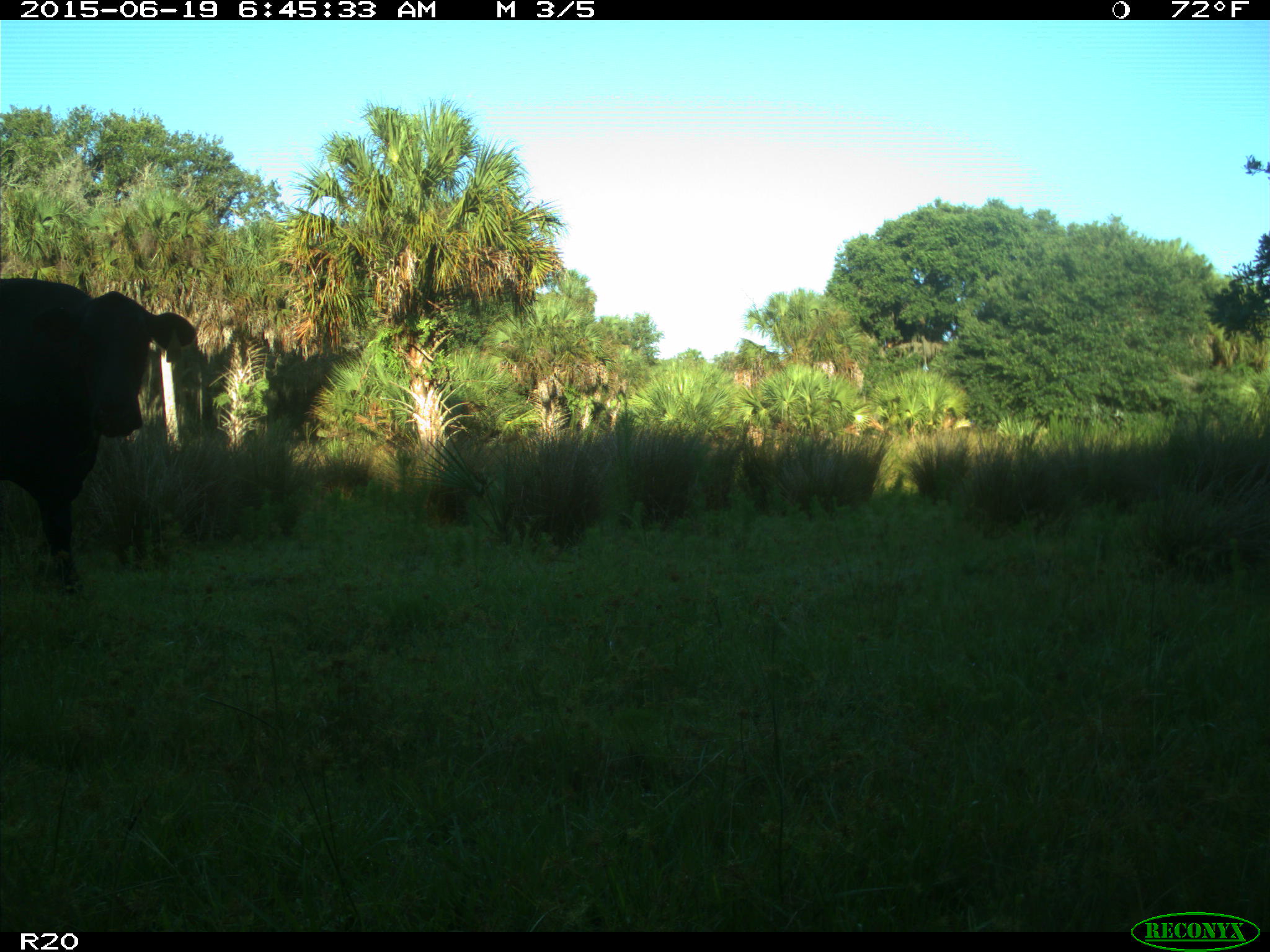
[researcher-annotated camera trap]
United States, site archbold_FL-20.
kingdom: Animalia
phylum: Chordata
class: Mammalia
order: Artiodactyla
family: Bovidae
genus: Bos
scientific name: Bos taurus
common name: domestic cow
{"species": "Bos taurus (domestic cow)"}